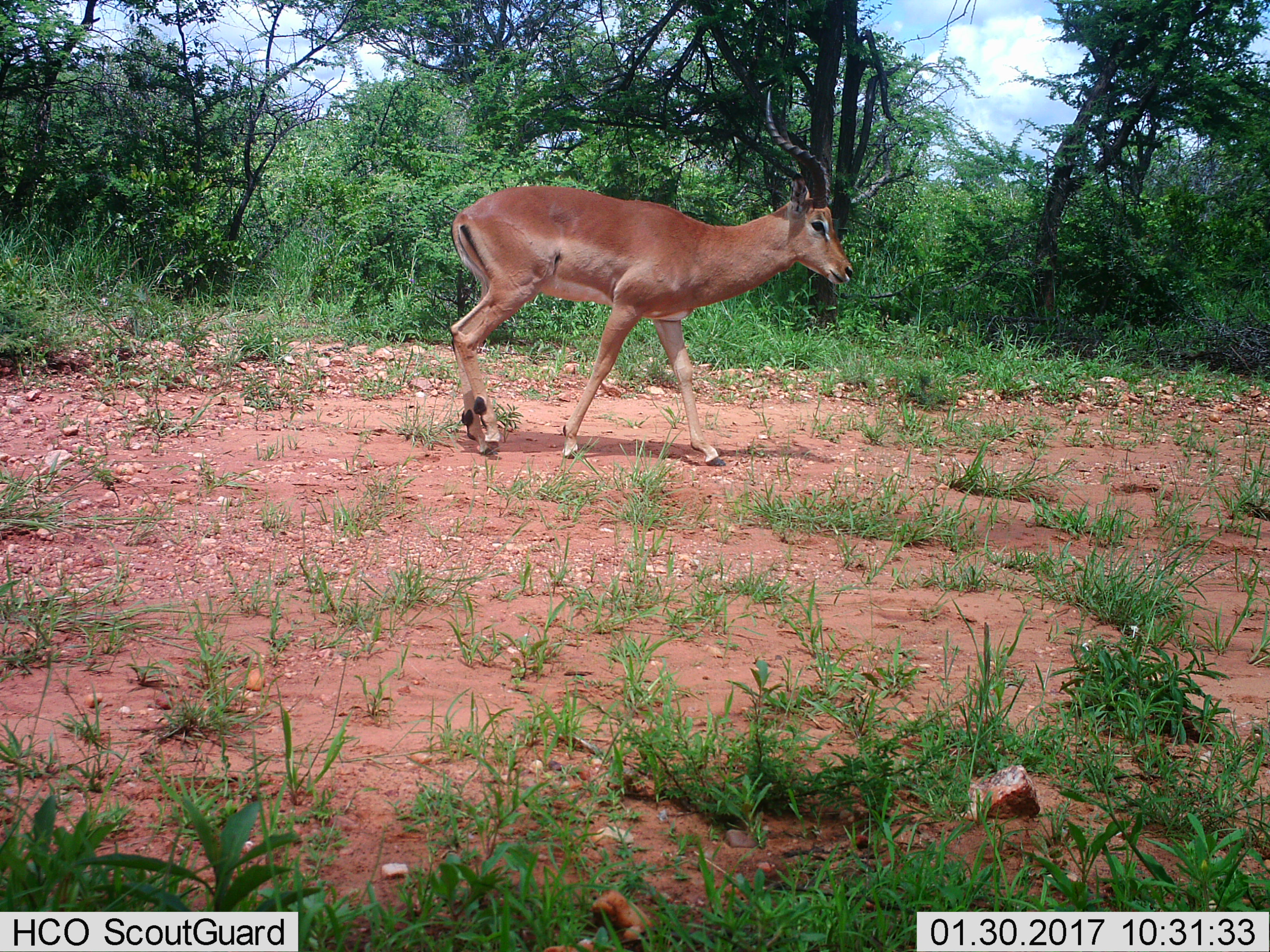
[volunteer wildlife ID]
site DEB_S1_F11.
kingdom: Animalia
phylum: Chordata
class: Mammalia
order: Artiodactyla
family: Bovidae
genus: Aepyceros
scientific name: Aepyceros melampus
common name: impala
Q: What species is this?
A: Impala (Aepyceros melampus).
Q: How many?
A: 1.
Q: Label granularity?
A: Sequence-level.